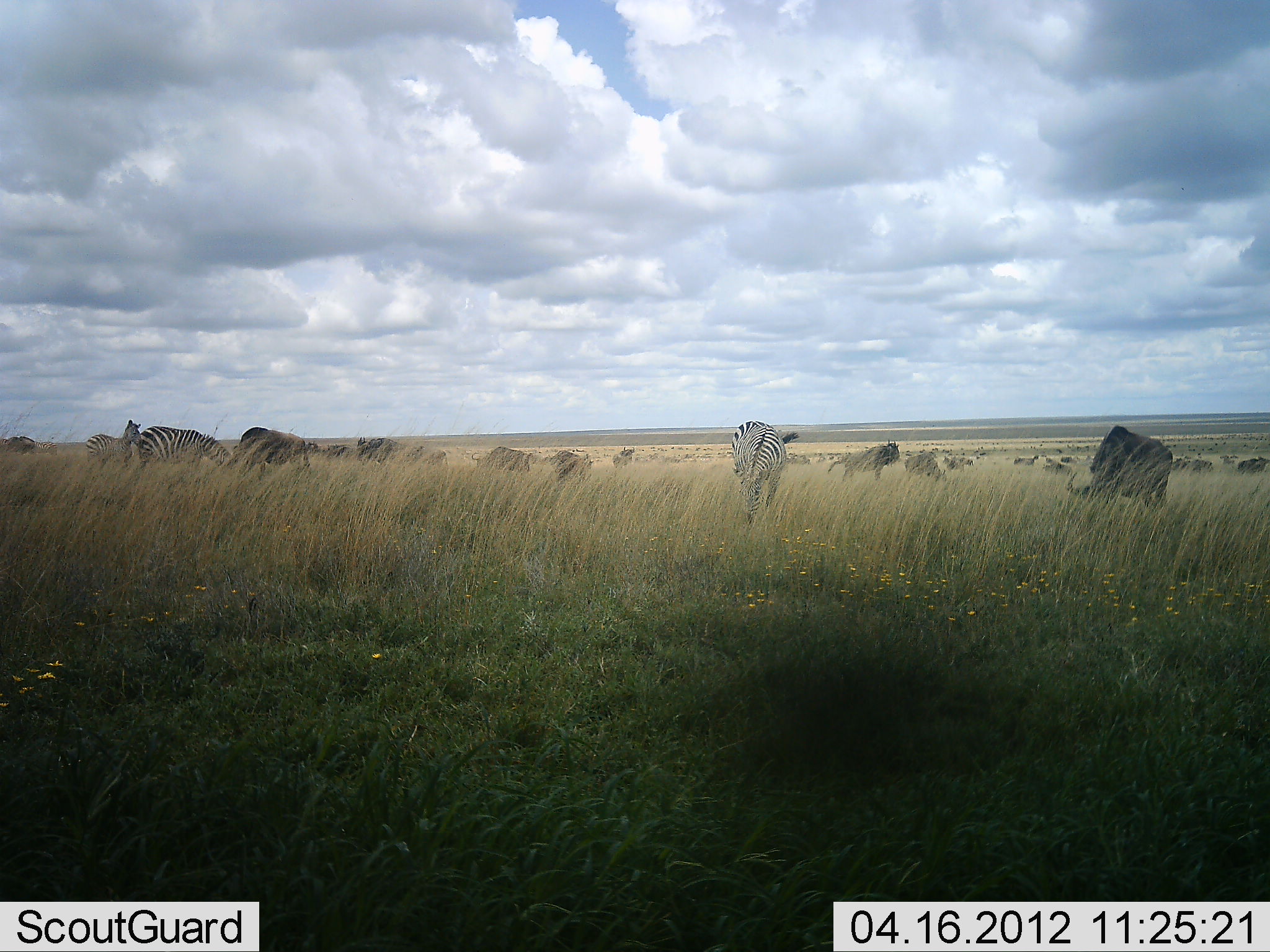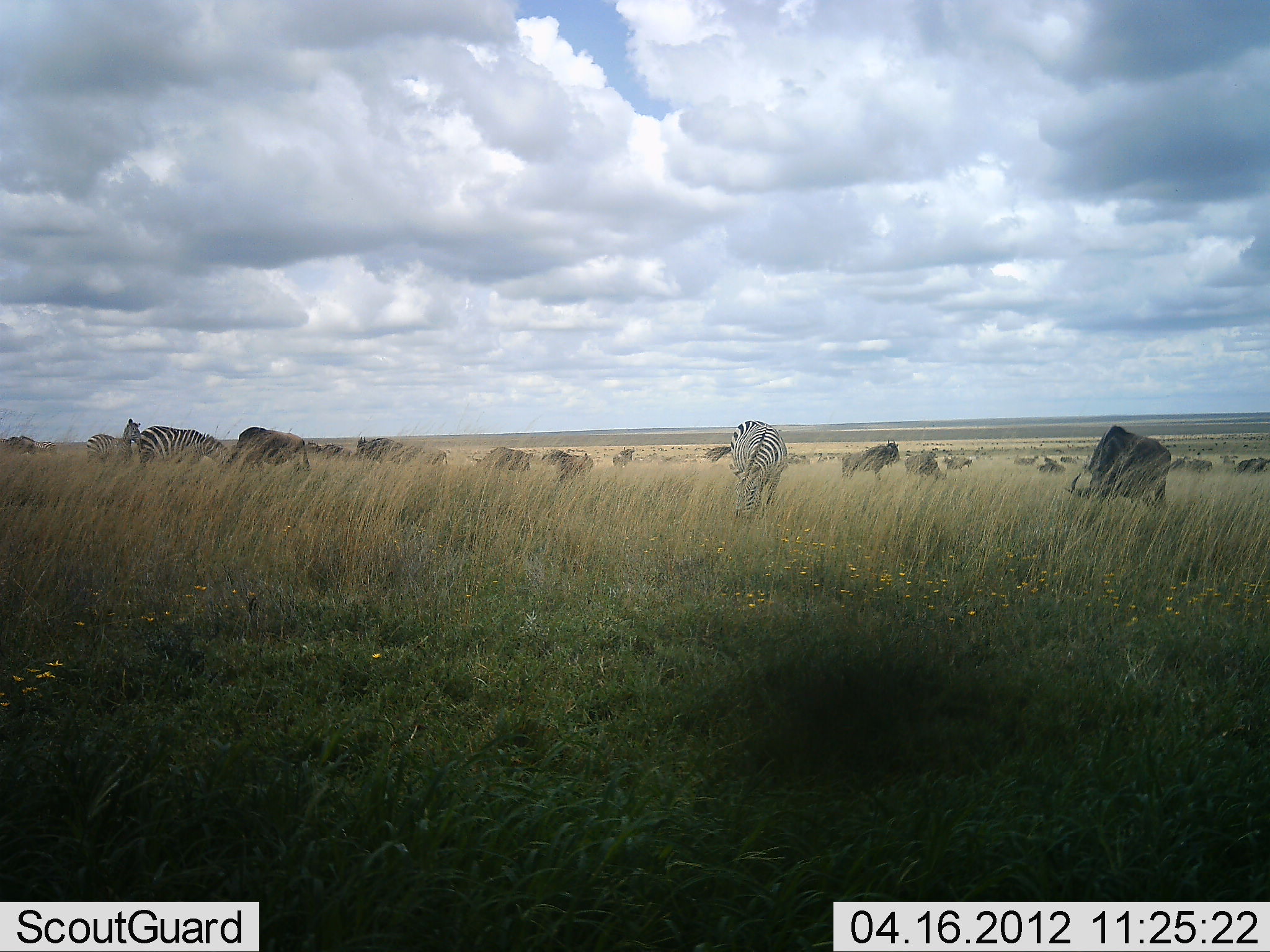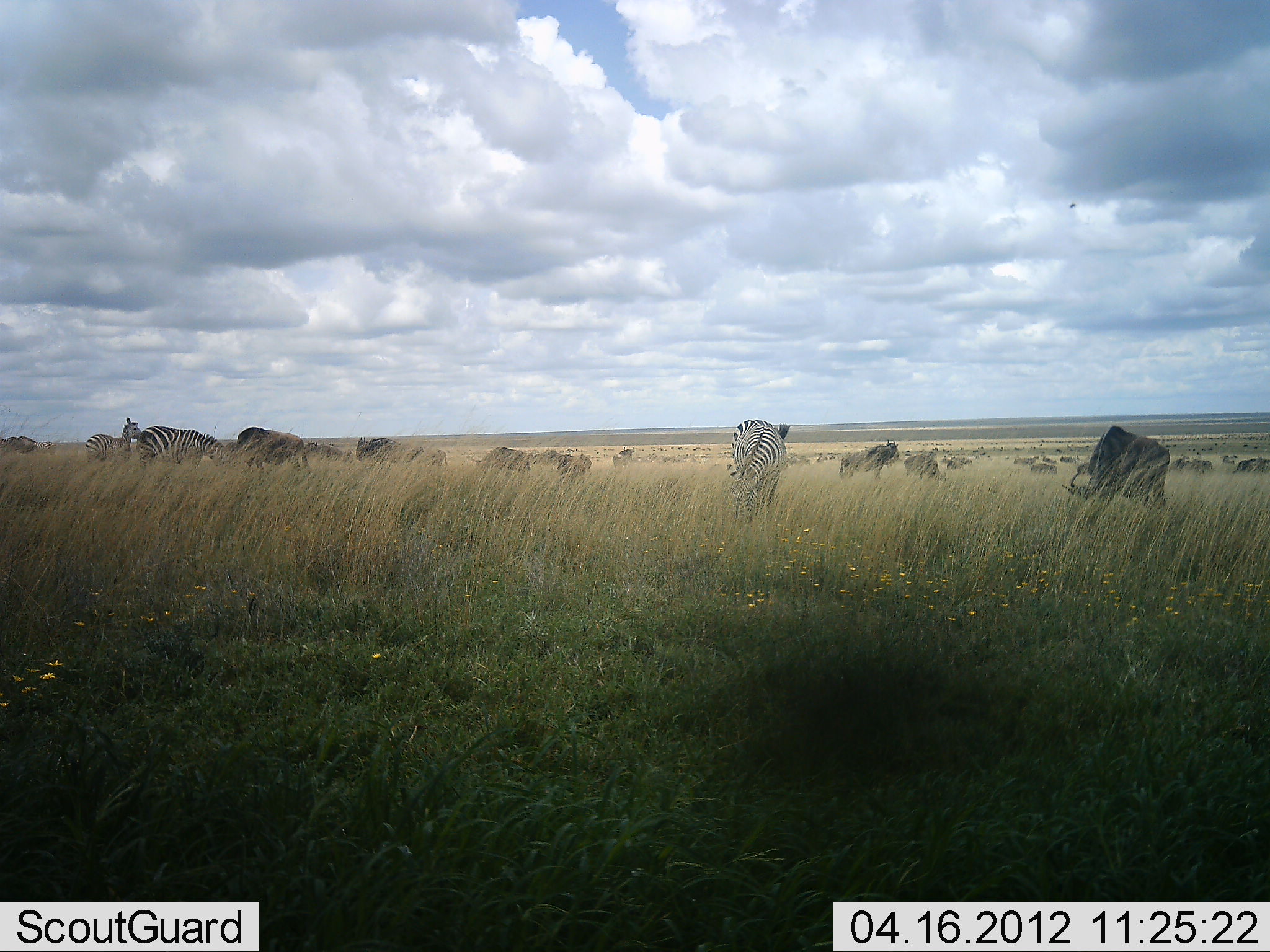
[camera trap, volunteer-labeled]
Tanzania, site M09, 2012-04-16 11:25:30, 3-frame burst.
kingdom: Animalia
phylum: Chordata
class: Mammalia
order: Artiodactyla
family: Bovidae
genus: Connochaetes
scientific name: Connochaetes taurinus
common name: blue wildebeest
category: wildebeest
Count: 11-50.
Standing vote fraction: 86%.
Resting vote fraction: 0%.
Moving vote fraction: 36%.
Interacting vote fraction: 0%.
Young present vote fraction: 0%.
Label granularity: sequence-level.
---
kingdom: Animalia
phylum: Chordata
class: Mammalia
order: Perissodactyla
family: Equidae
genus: Equus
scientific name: Equus quagga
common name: plains zebra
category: zebra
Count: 3.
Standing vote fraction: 67%.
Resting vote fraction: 0%.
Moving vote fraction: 0%.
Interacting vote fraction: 7%.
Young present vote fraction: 13%.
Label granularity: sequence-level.